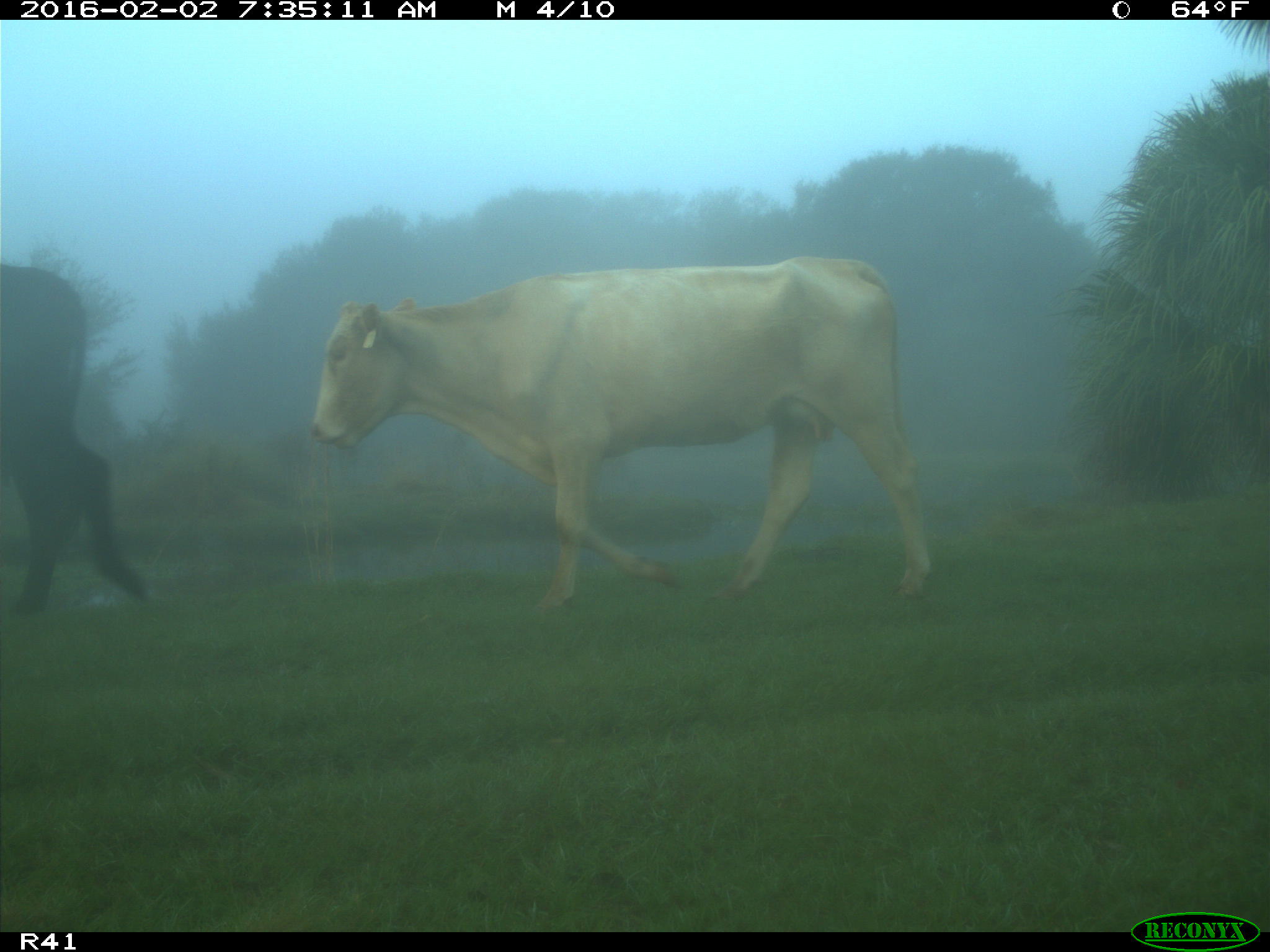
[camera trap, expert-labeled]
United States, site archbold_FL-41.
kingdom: Animalia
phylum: Chordata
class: Mammalia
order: Artiodactyla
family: Bovidae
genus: Bos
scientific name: Bos taurus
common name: domestic cow